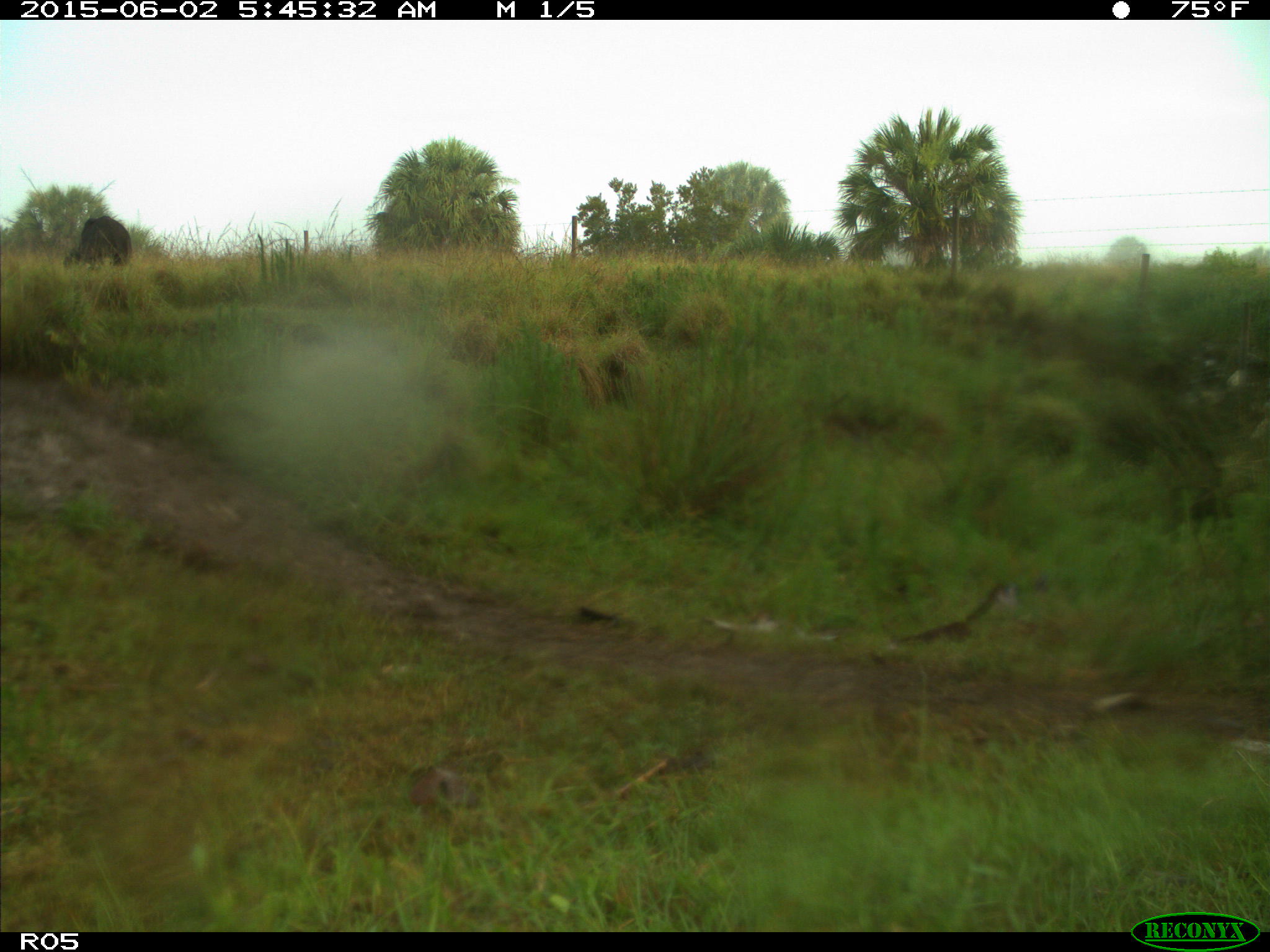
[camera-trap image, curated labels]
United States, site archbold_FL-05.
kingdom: Animalia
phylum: Chordata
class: Mammalia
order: Artiodactyla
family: Bovidae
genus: Bos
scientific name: Bos taurus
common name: domestic cow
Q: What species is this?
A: Bos taurus (domestic cow).